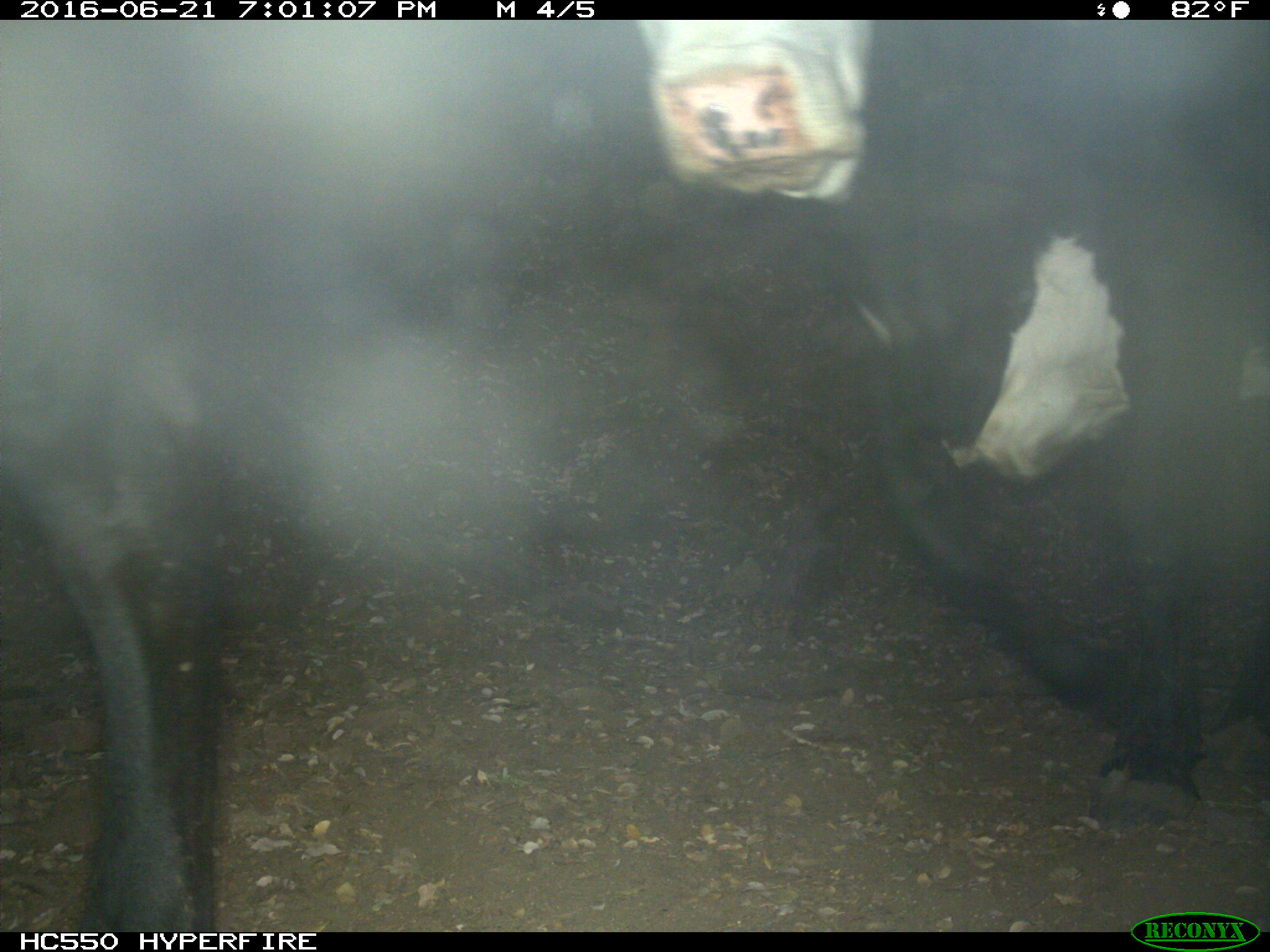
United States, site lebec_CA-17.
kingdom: Animalia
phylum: Chordata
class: Mammalia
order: Artiodactyla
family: Bovidae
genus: Bos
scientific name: Bos taurus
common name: domestic cow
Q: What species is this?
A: Bos taurus (domestic cow).